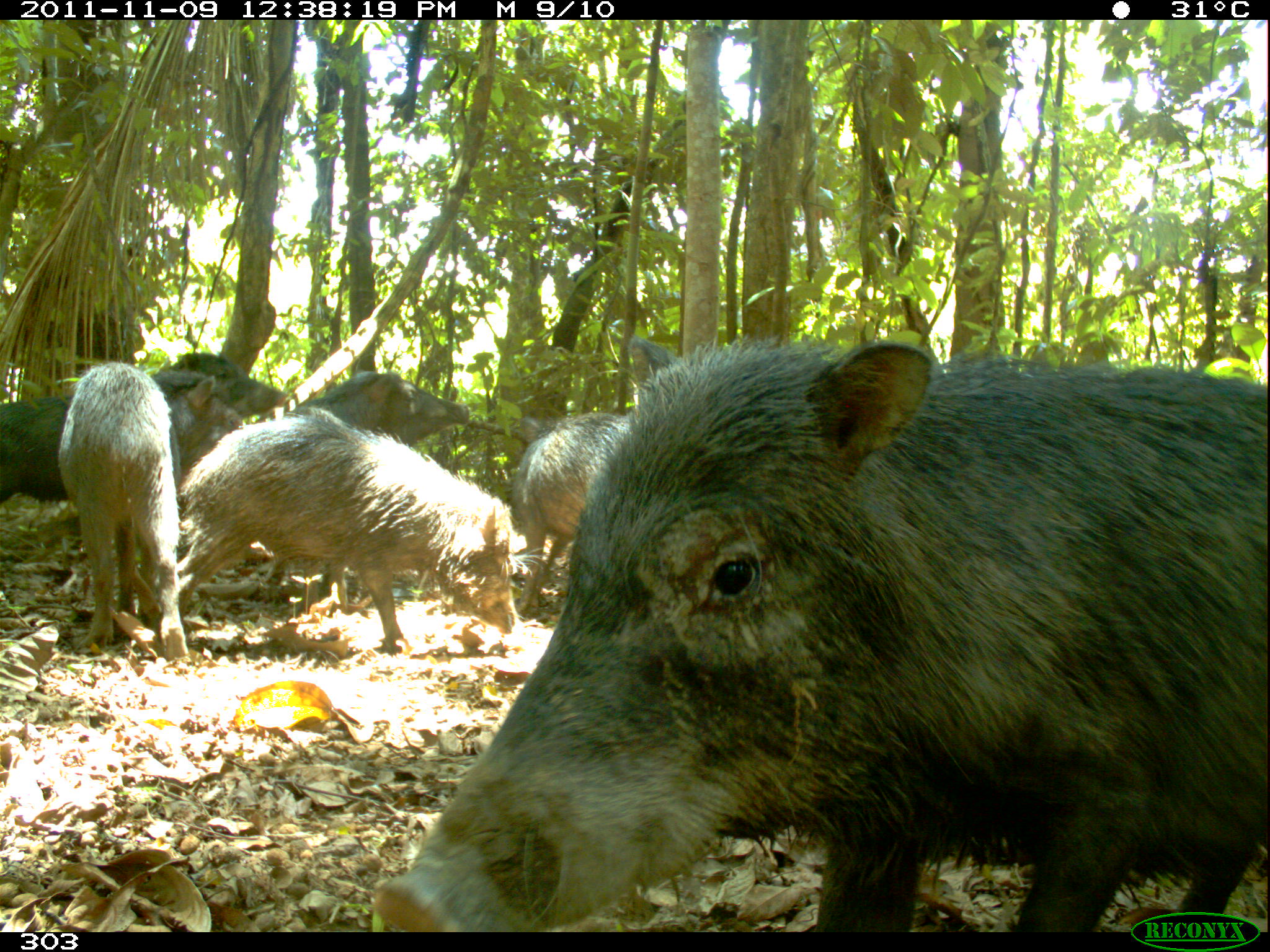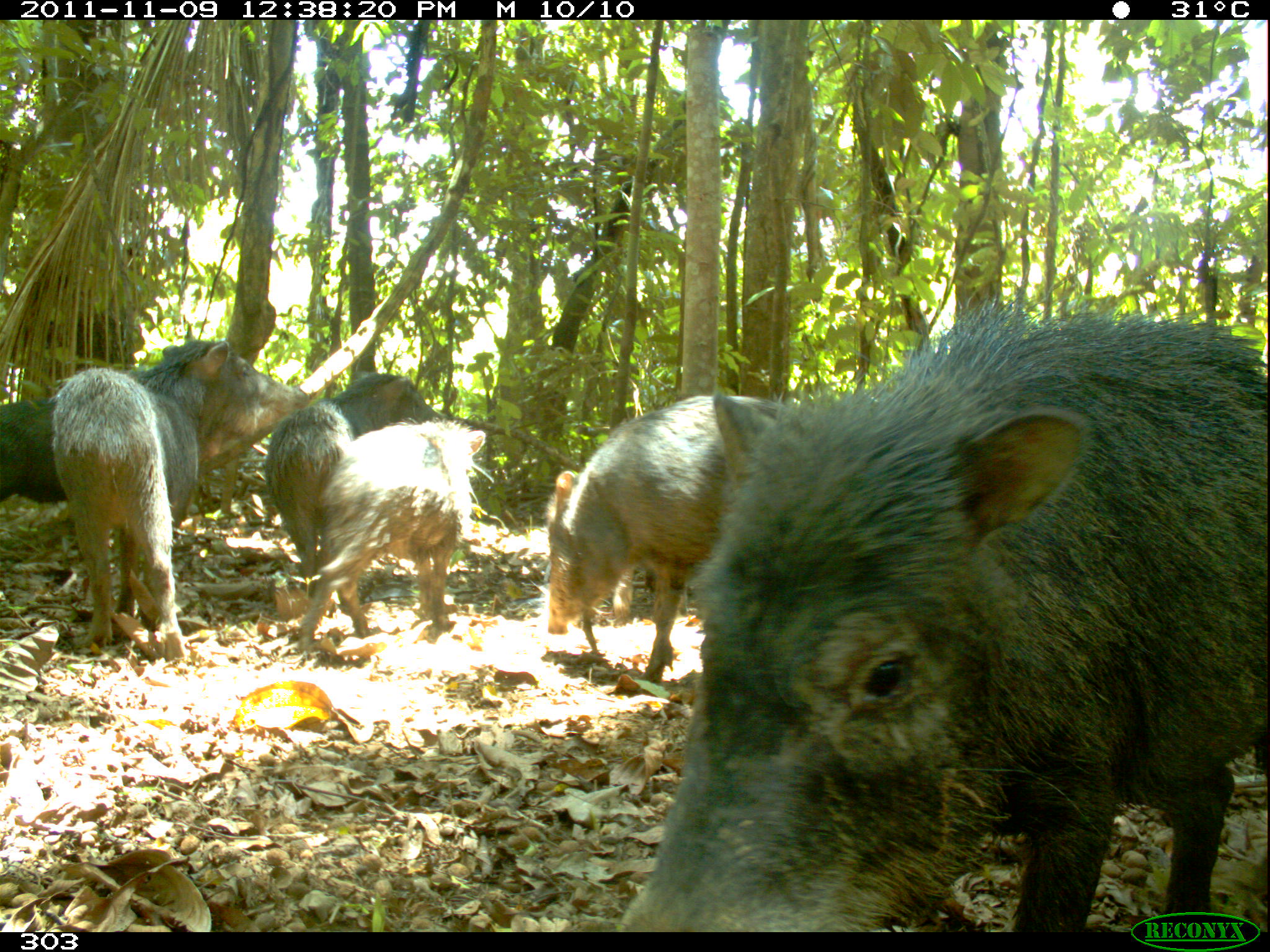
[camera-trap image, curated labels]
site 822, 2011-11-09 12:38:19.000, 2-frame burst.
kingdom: Animalia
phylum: Chordata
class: Mammalia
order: Artiodactyla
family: Tayassuidae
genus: Tayassu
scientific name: Tayassu pecari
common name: white-lipped peccary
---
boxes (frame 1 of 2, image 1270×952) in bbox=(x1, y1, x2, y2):
tayassu pecari: bbox=(379, 336, 1268, 929); bbox=(169, 409, 520, 653); bbox=(251, 370, 470, 607); bbox=(0, 354, 290, 519); bbox=(54, 363, 215, 656); bbox=(510, 410, 640, 611)